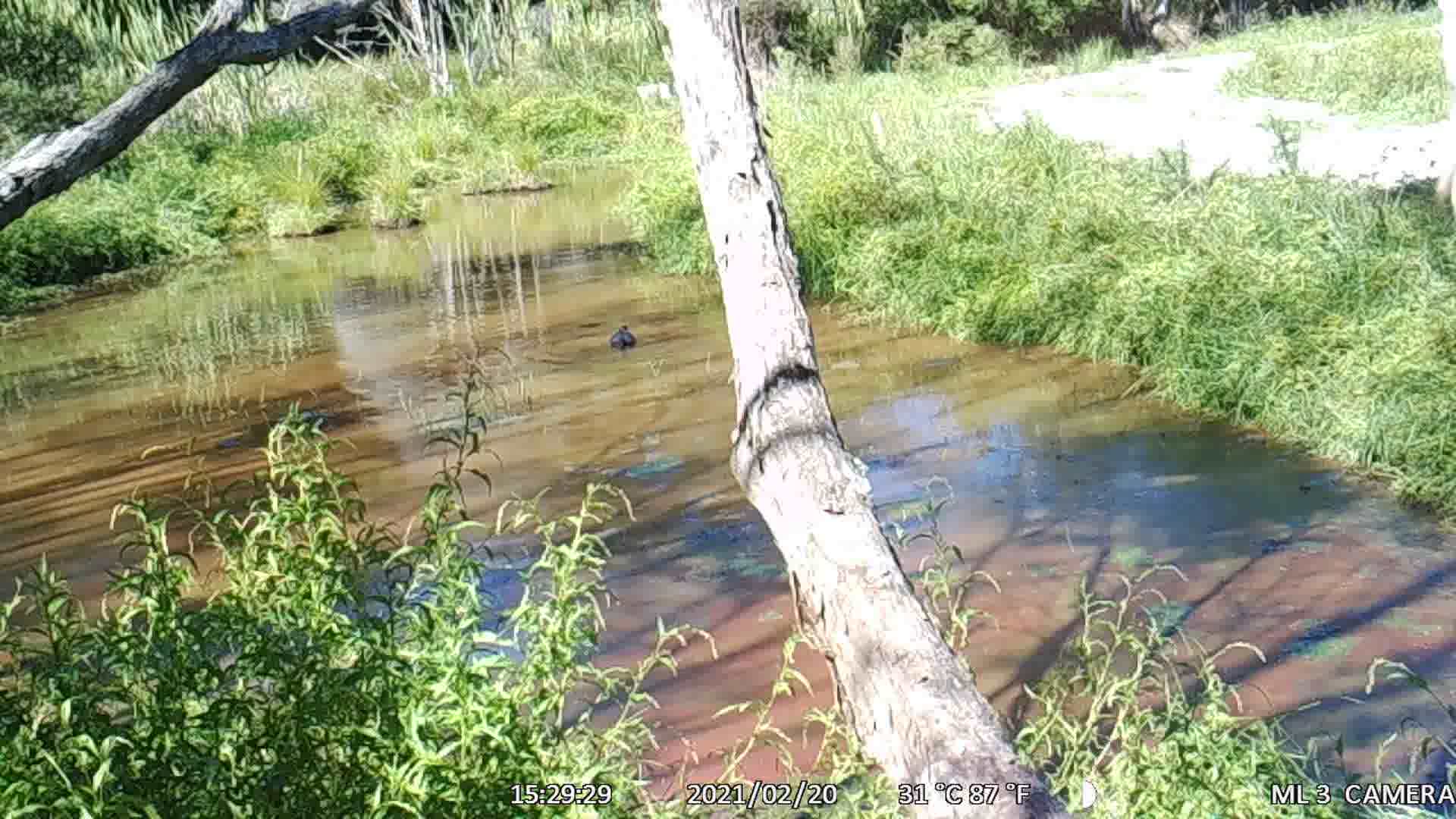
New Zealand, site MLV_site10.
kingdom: Animalia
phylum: Chordata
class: Aves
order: Anseriformes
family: Anatidae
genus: Anas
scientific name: Anas platyrhynchos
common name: mallard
Mallard (Anas platyrhynchos).